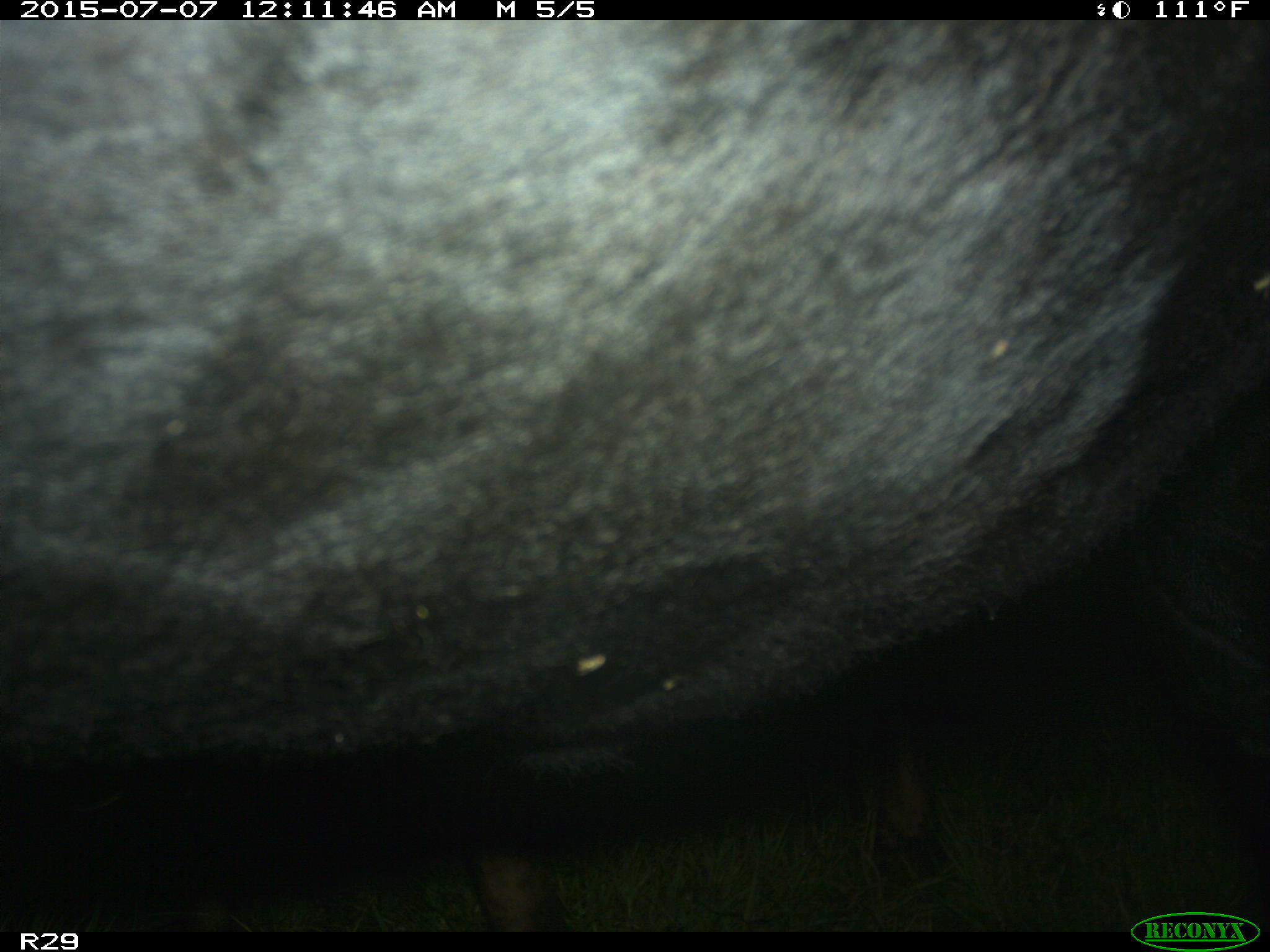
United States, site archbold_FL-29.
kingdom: Animalia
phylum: Chordata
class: Mammalia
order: Artiodactyla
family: Bovidae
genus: Bos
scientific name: Bos taurus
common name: domestic cow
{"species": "Bos taurus (domestic cow)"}